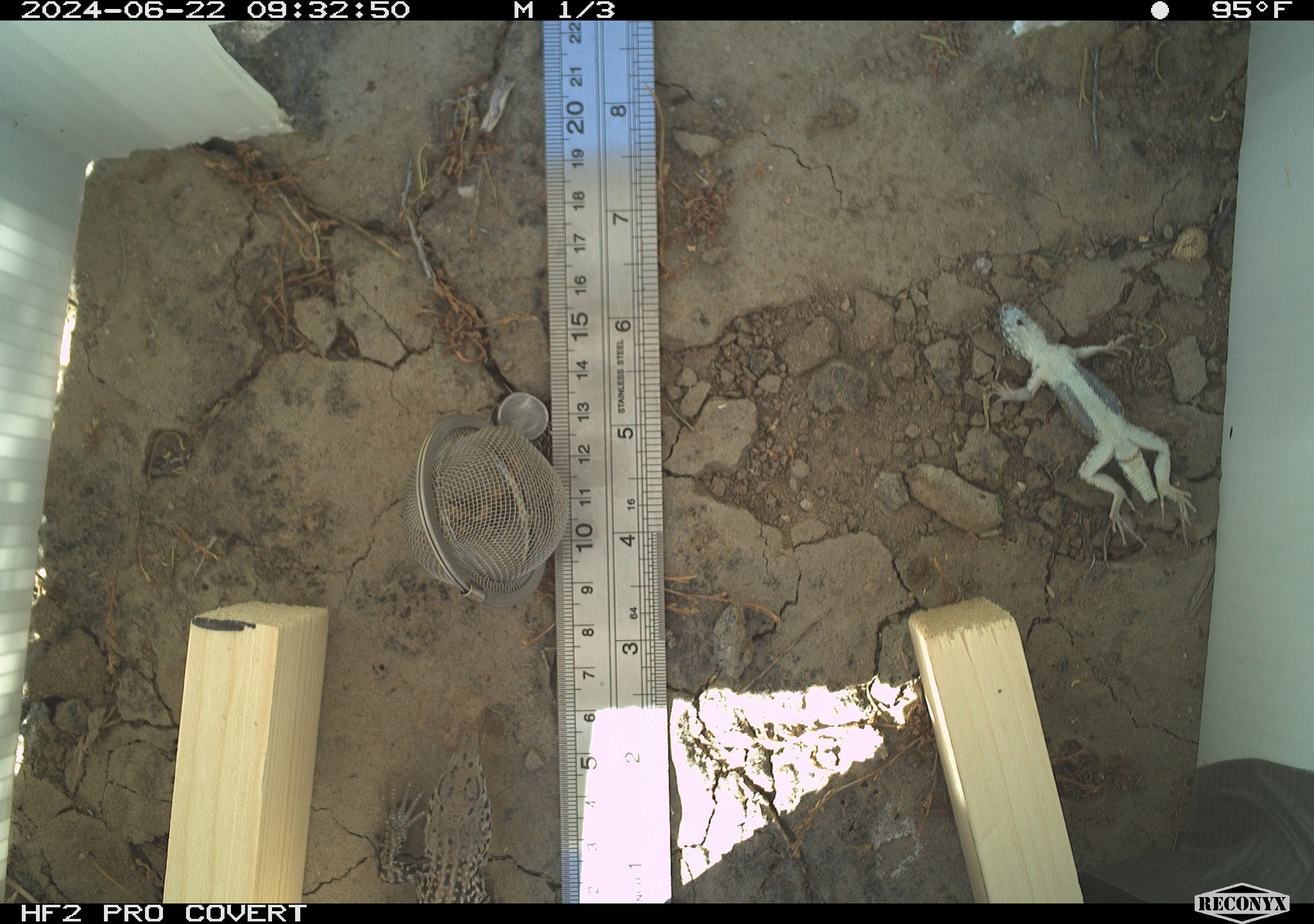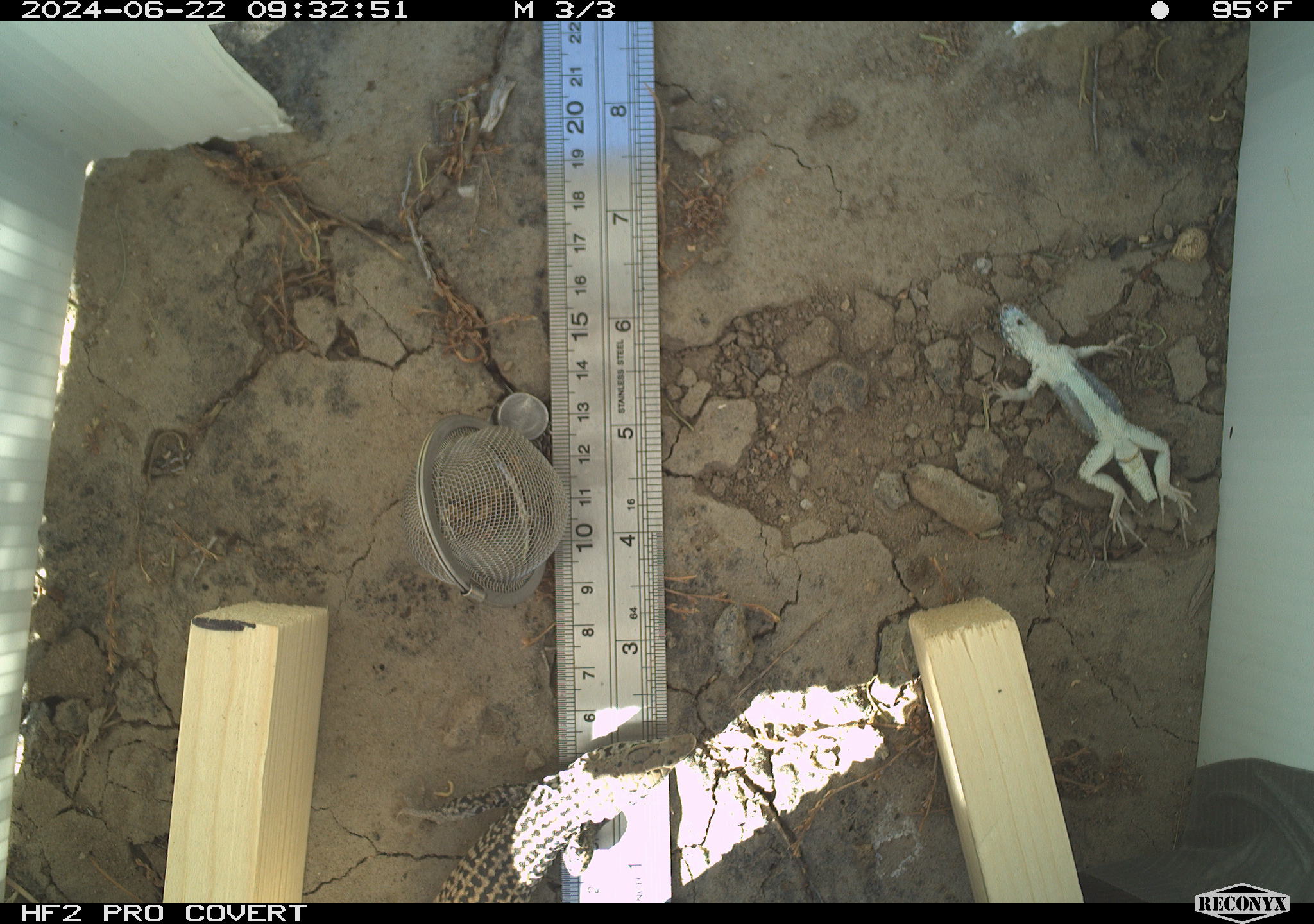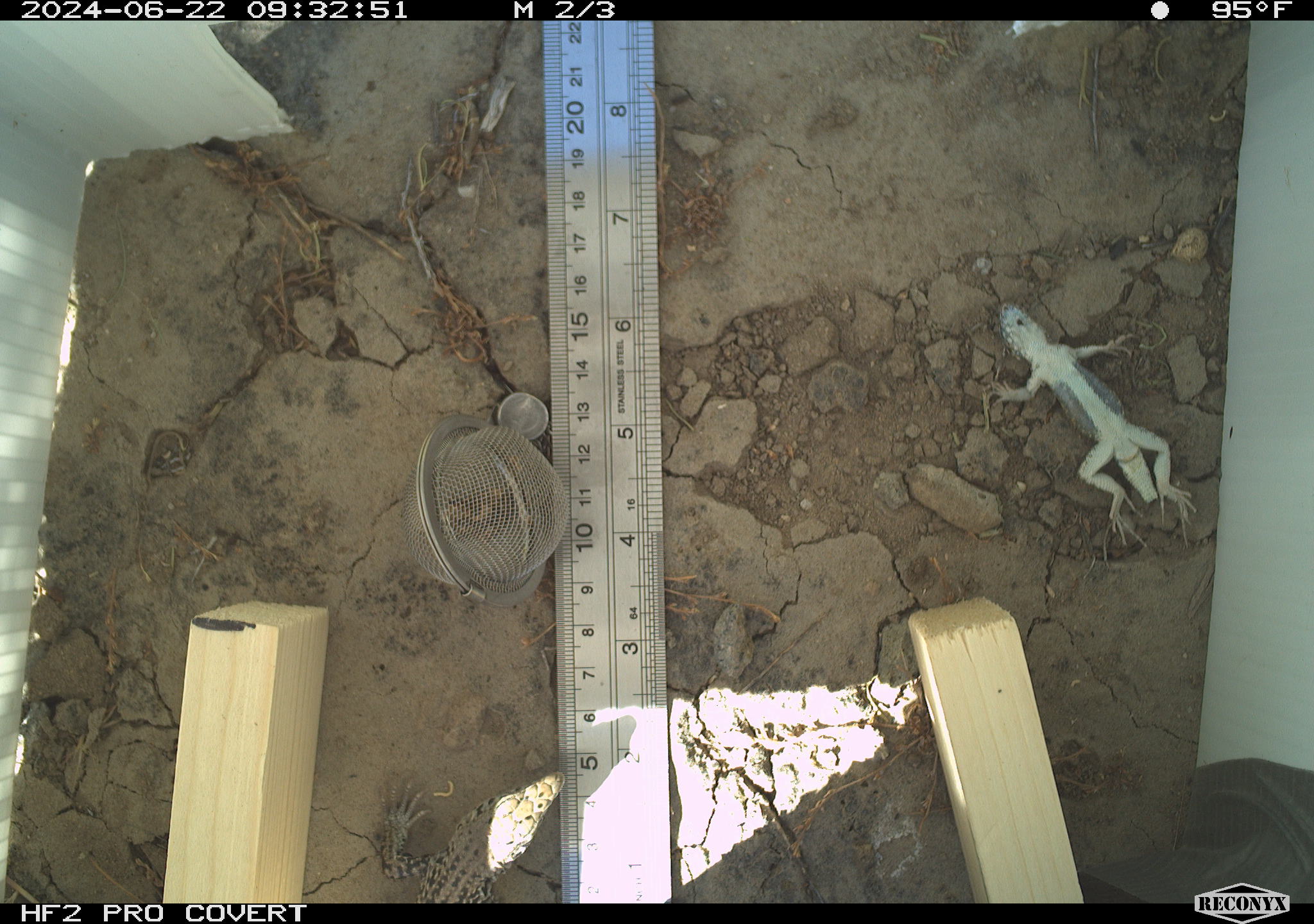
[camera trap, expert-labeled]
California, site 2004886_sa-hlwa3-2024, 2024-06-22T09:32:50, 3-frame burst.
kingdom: Animalia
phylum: Chordata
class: Reptilia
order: Squamata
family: Teiidae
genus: Aspidoscelis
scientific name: Aspidoscelis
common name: whiptail lizards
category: aspidoscelis species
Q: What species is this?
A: Aspidoscelis species (whiptail lizards) (Aspidoscelis).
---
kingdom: Animalia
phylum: Chordata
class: Reptilia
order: Squamata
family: Phrynosomatidae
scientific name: Phrynosomatidae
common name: phrynosomatid lizards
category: phrynosomatidae family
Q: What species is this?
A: Phrynosomatidae family (phrynosomatid lizards) (Phrynosomatidae).